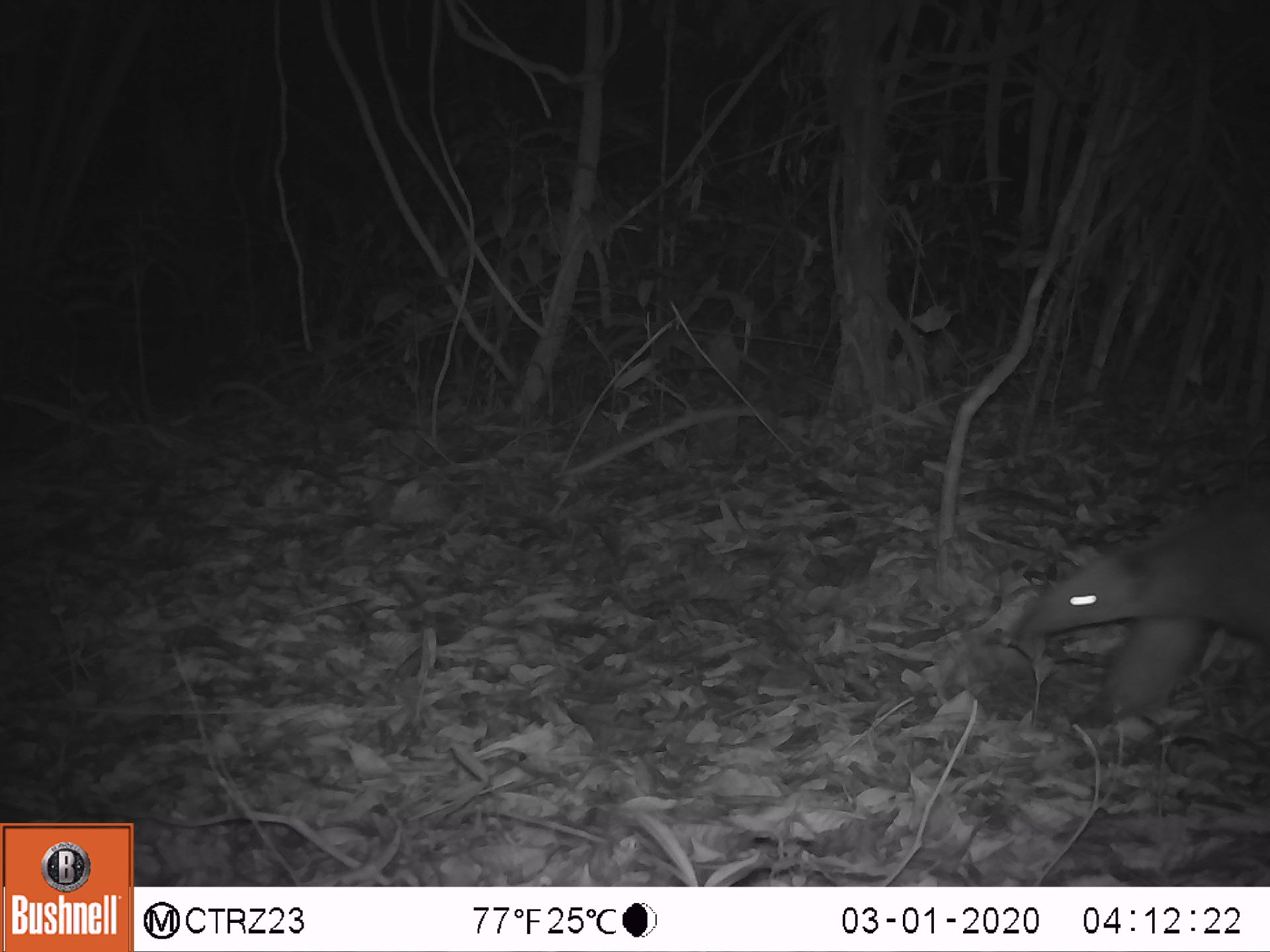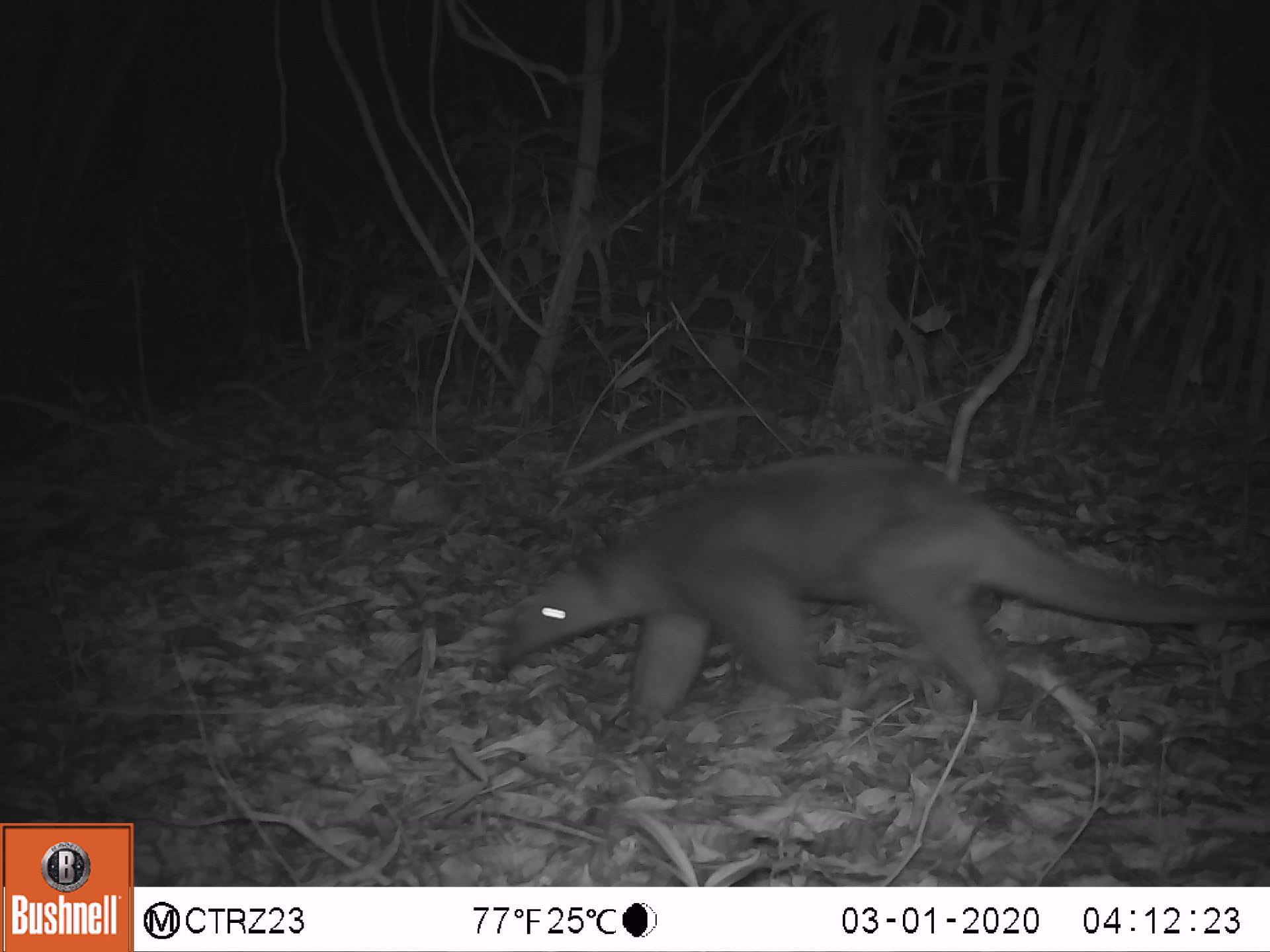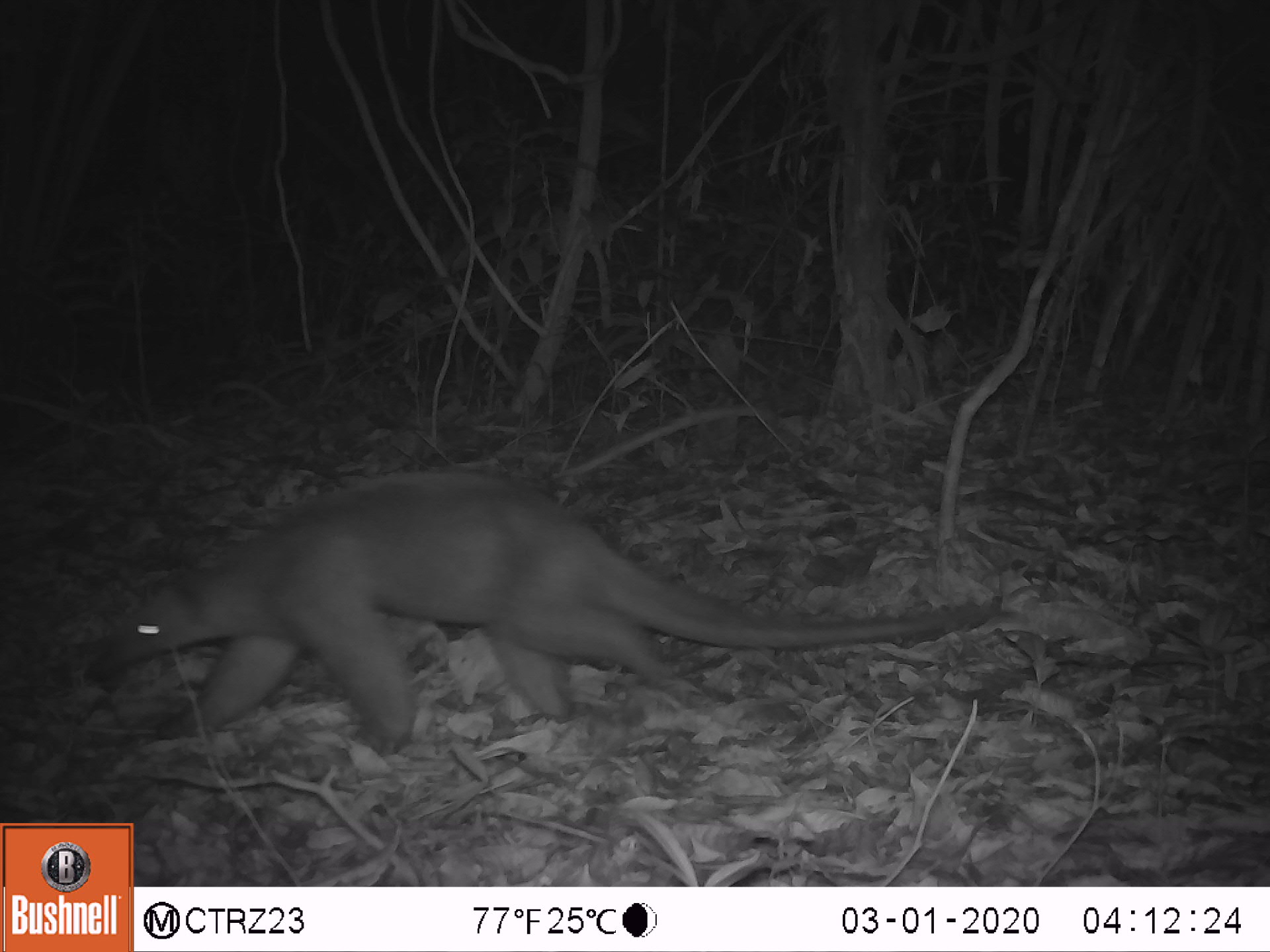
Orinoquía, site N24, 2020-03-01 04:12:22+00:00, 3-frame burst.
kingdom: Animalia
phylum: Chordata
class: Mammalia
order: Pilosa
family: Myrmecophagidae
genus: Tamandua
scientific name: Tamandua tetradactyla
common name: southern tamandua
Southern tamandua (Tamandua tetradactyla).